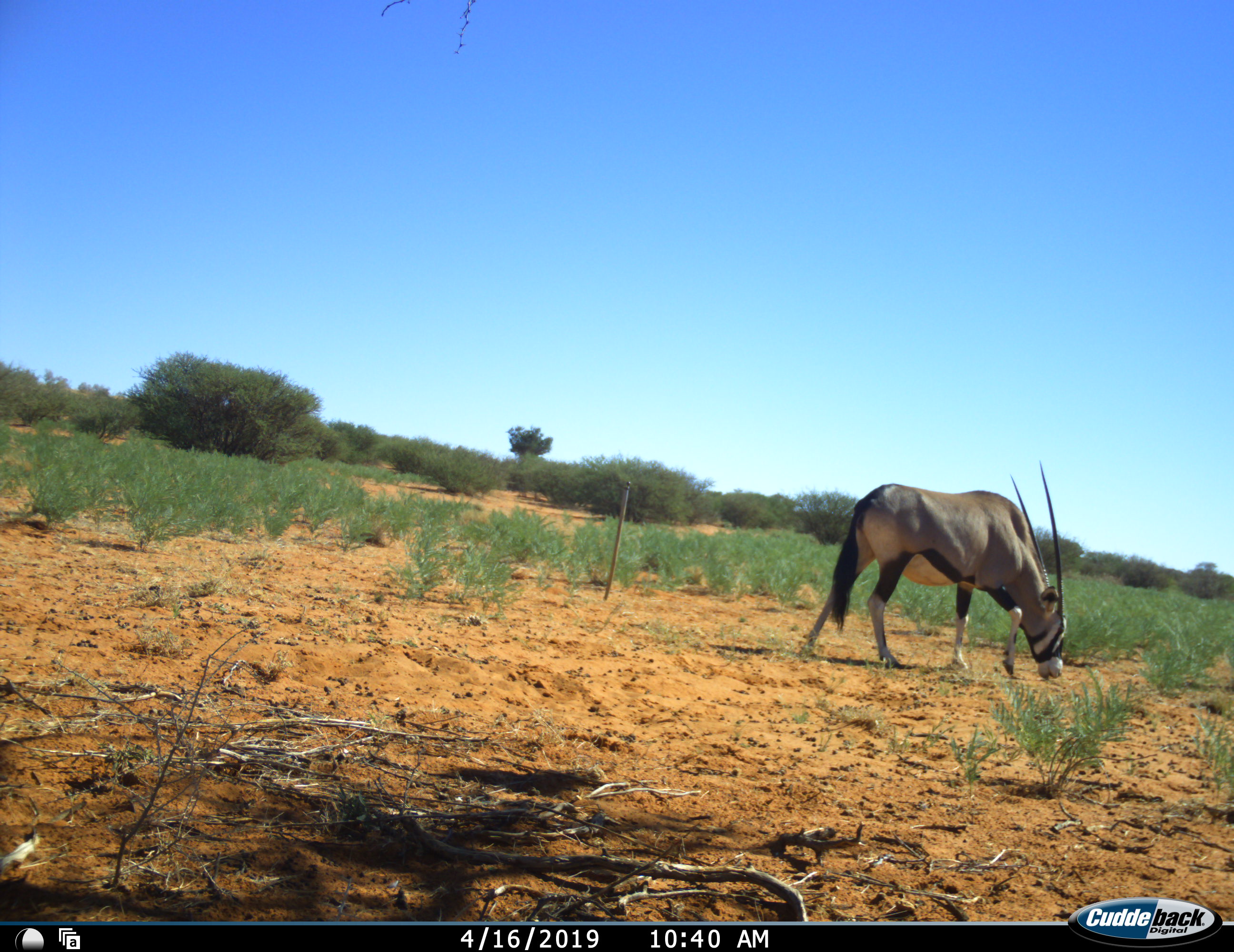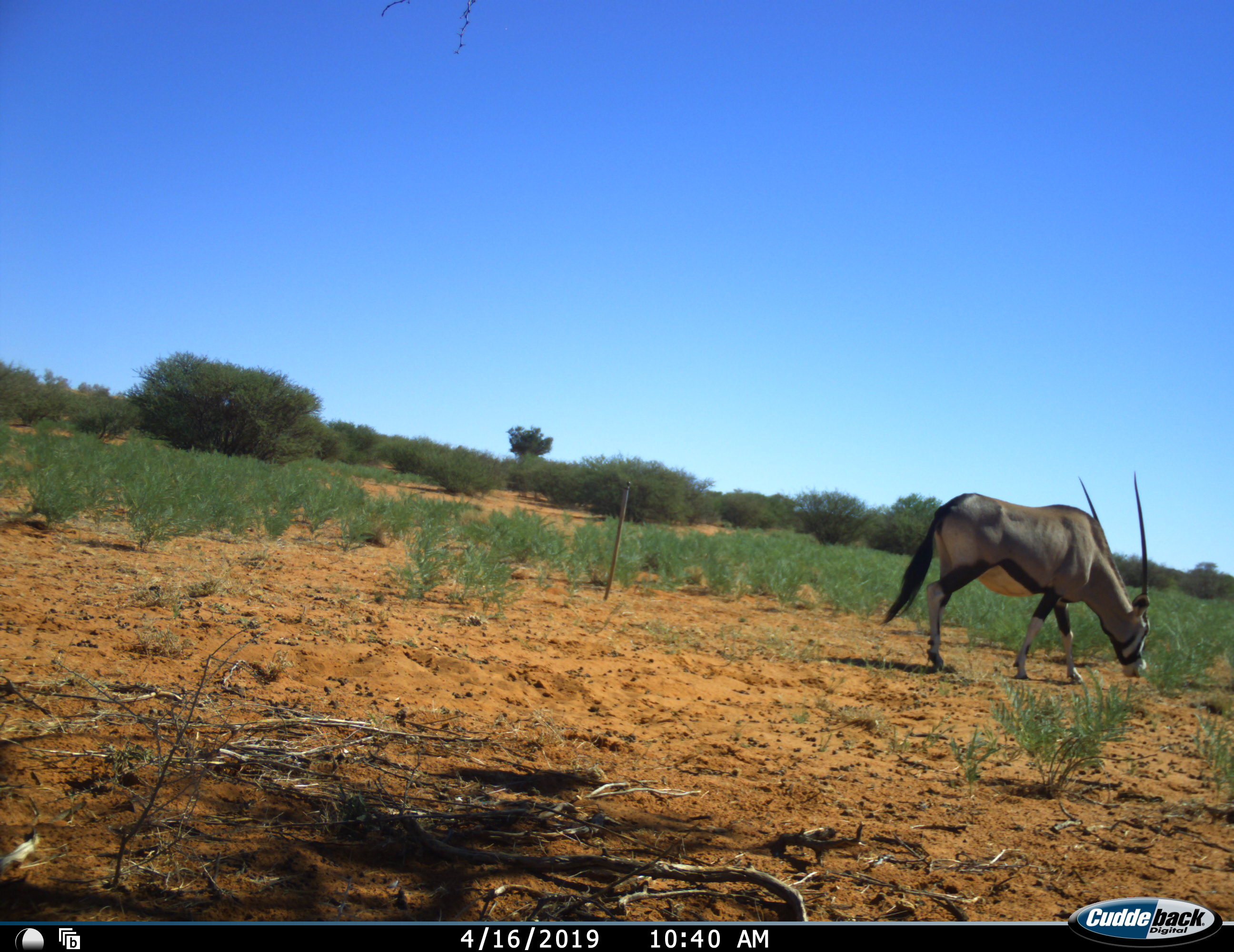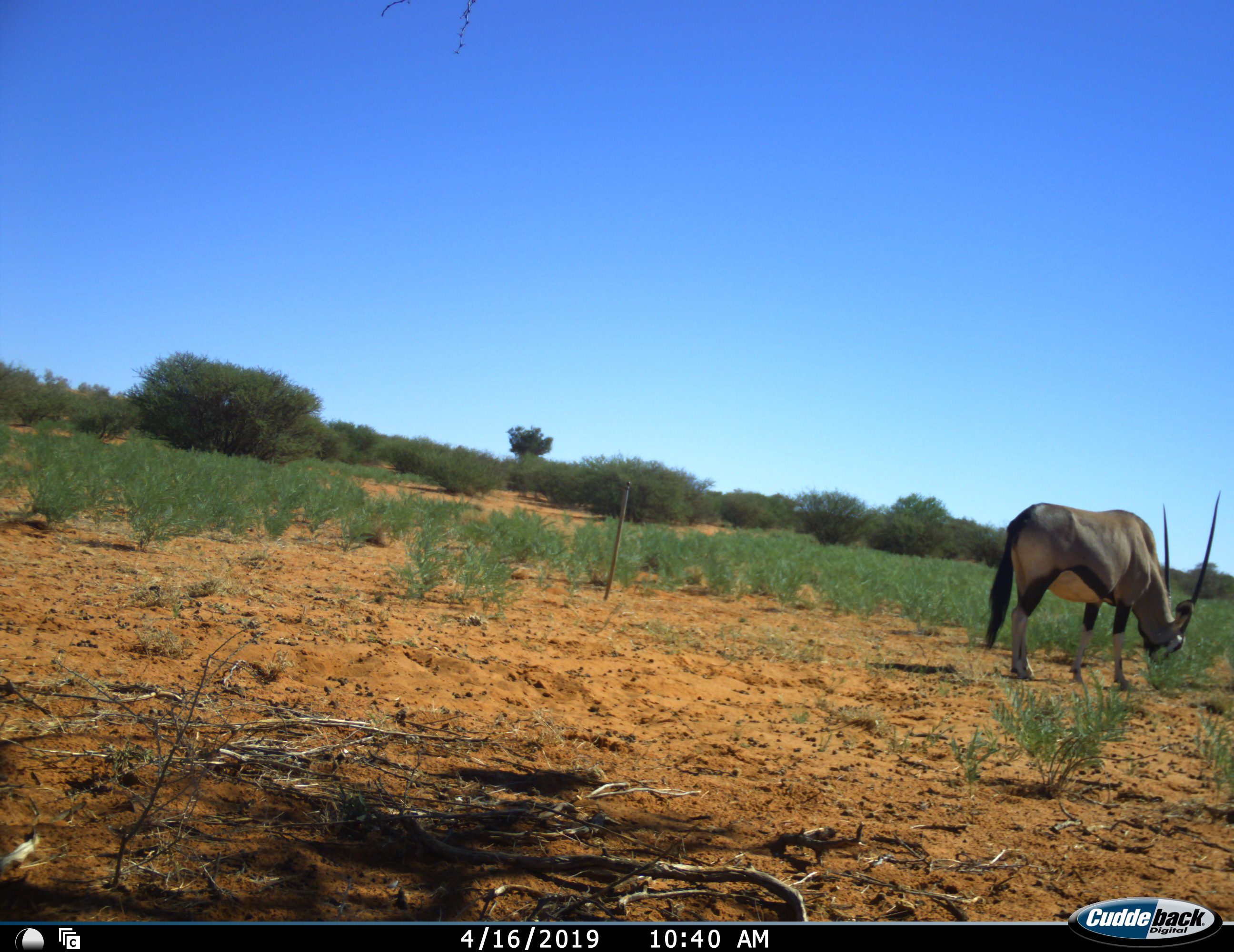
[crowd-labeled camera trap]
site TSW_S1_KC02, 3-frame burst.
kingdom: Animalia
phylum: Chordata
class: Mammalia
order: Artiodactyla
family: Bovidae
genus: Oryx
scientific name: Oryx gazella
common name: gemsbok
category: oryx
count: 1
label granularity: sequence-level